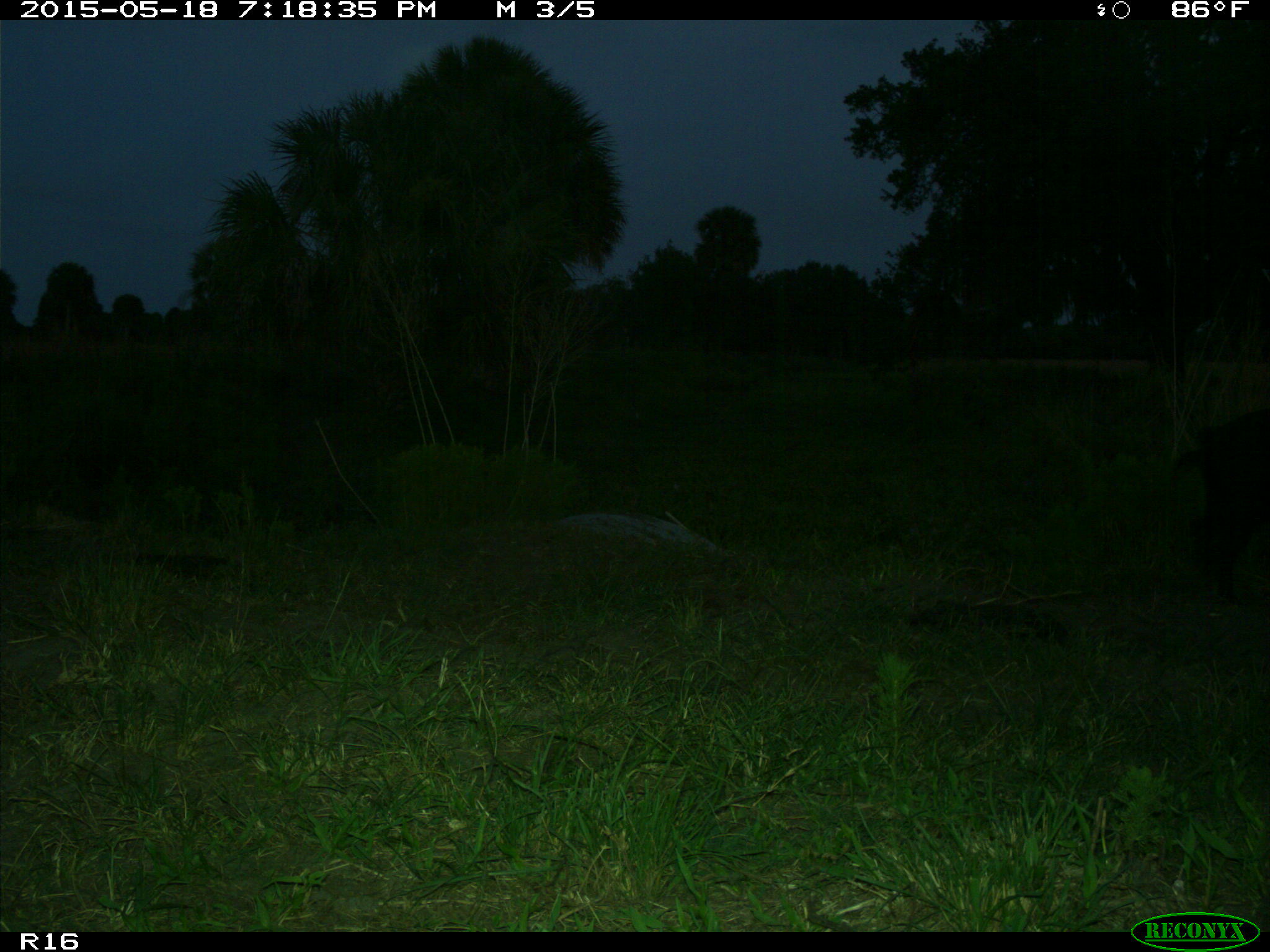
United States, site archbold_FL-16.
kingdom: Animalia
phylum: Chordata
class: Mammalia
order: Artiodactyla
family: Suidae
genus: Sus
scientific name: Sus scrofa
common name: wild boar